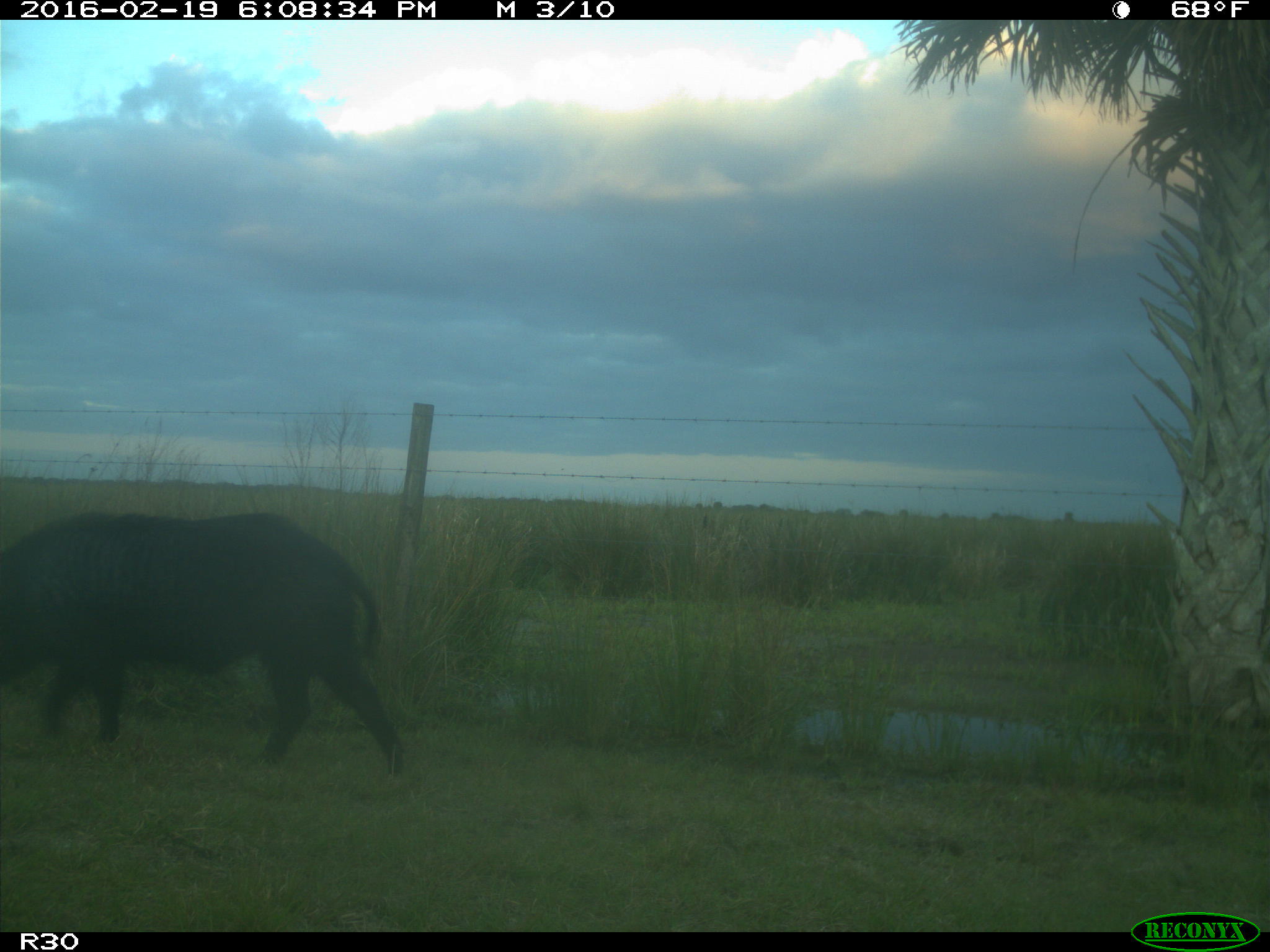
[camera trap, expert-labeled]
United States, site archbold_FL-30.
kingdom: Animalia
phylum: Chordata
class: Mammalia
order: Artiodactyla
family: Suidae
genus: Sus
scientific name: Sus scrofa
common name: wild boar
Sus scrofa (wild boar).